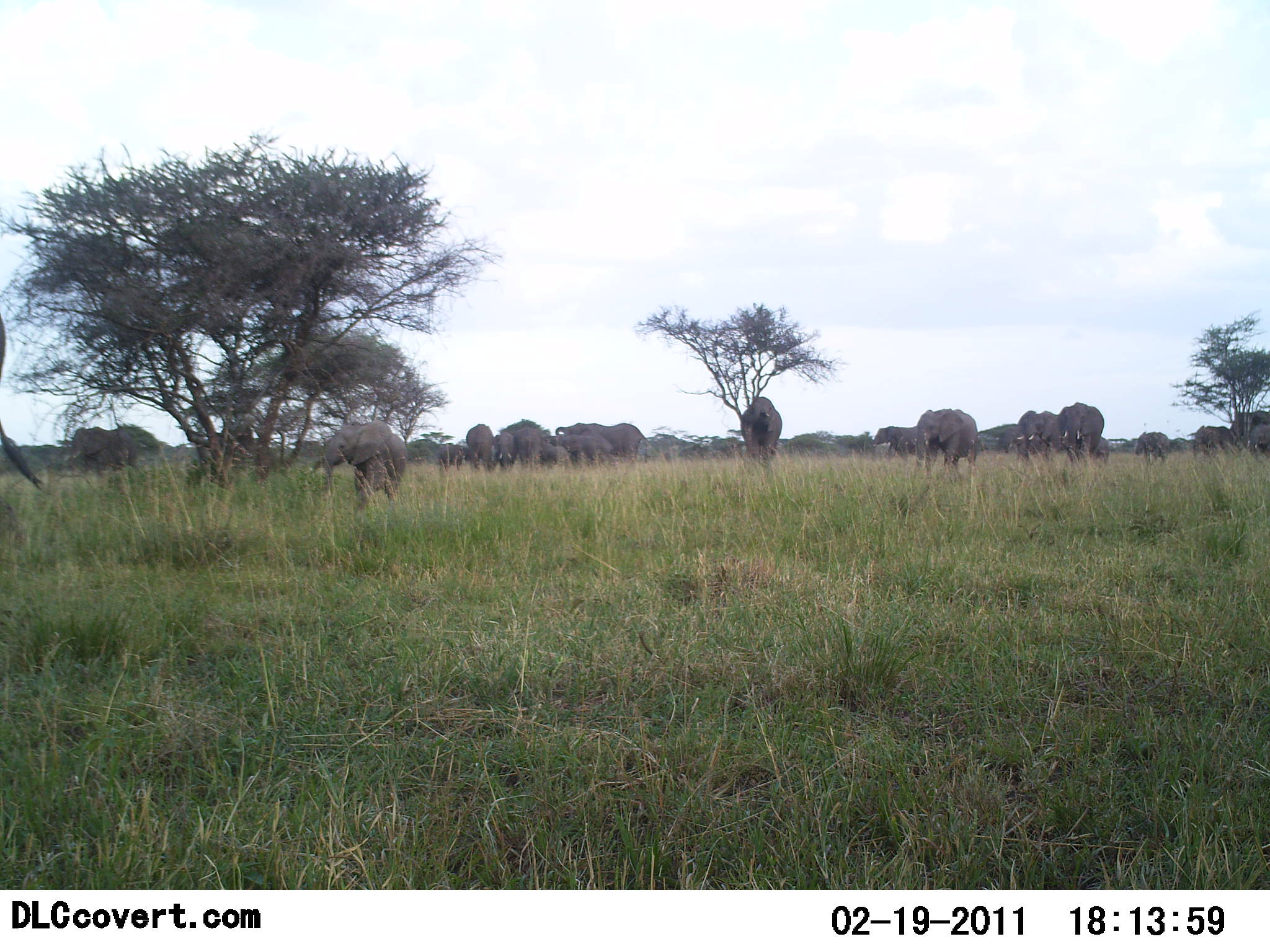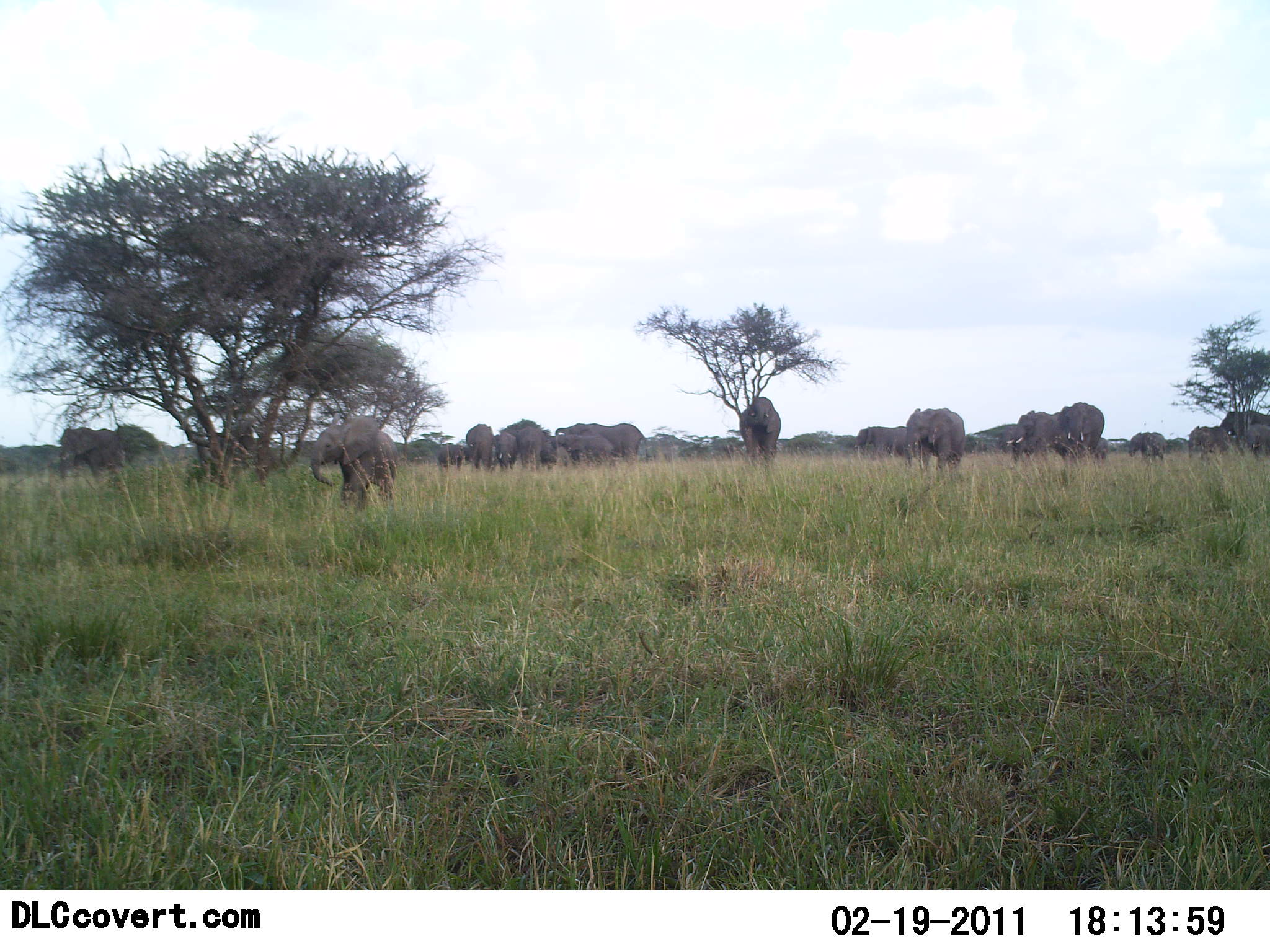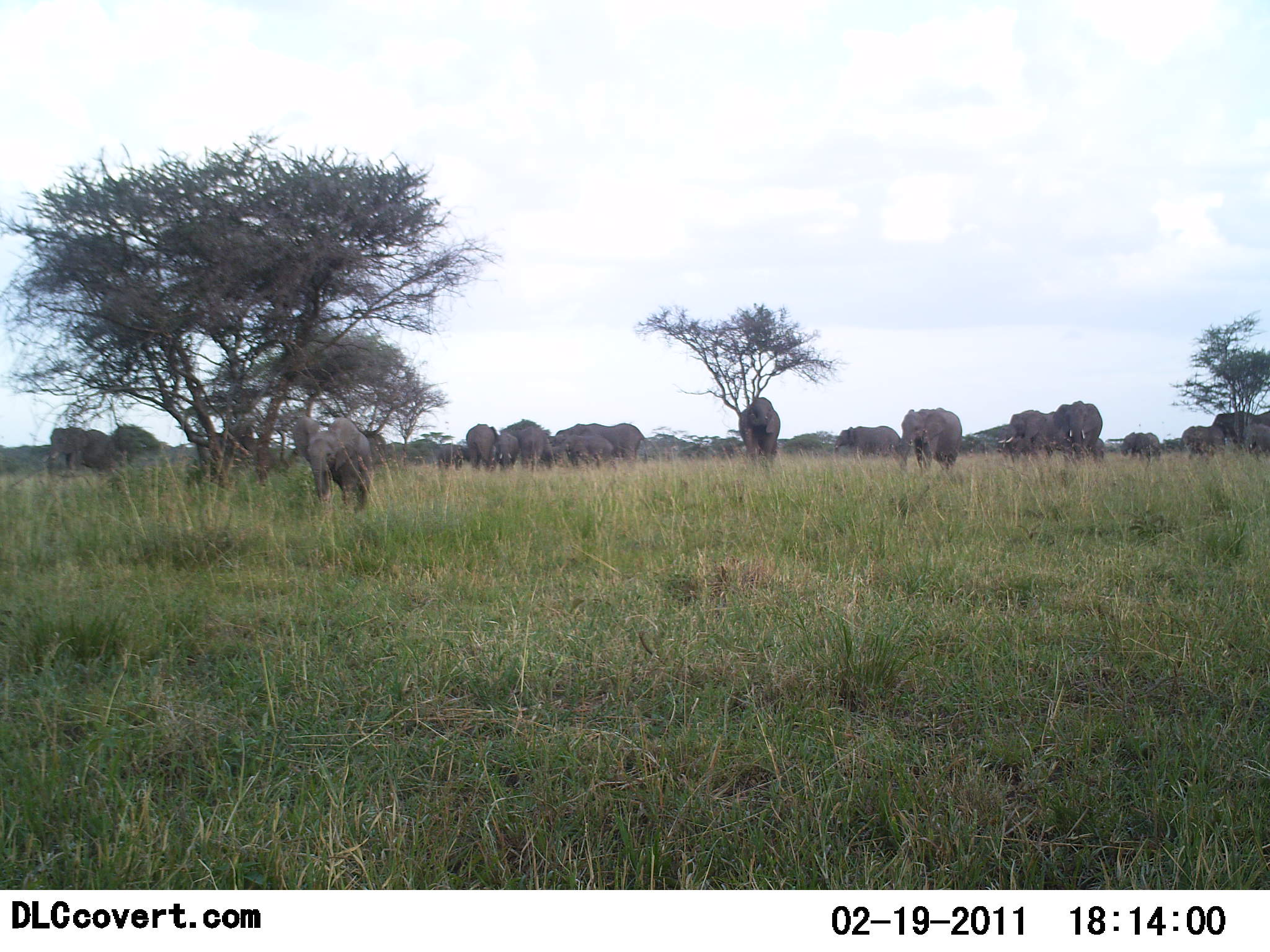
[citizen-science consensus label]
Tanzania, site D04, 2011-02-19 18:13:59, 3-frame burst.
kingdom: Animalia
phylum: Chordata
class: Mammalia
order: Proboscidea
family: Elephantidae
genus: Loxodonta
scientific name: Loxodonta africana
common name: african bush elephant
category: elephant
Elephant (african bush elephant) (Loxodonta africana), count 11-50. Behavior (volunteer vote fractions): standing 36%, resting 0%, moving 73%, interacting 18%. Young present (vote fraction): 36%. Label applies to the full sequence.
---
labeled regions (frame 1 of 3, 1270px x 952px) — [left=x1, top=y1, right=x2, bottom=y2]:
animal: [left=0, top=318, right=49, bottom=493]; [left=309, top=419, right=407, bottom=504]; [left=66, top=424, right=140, bottom=481]; [left=915, top=408, right=979, bottom=471]; [left=554, top=423, right=650, bottom=460]; [left=1057, top=402, right=1104, bottom=459]; [left=741, top=396, right=783, bottom=459]; [left=542, top=433, right=613, bottom=464]; [left=1015, top=409, right=1059, bottom=459]; [left=870, top=424, right=919, bottom=461]; [left=1189, top=425, right=1236, bottom=457]; [left=466, top=424, right=494, bottom=473]; [left=513, top=426, right=543, bottom=468]; [left=1134, top=430, right=1170, bottom=465]; [left=436, top=440, right=471, bottom=472]; [left=494, top=431, right=517, bottom=472]; [left=1246, top=423, right=1270, bottom=459]; [left=541, top=438, right=571, bottom=465]; [left=995, top=427, right=1019, bottom=454]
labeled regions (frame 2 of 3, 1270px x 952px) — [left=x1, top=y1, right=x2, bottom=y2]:
animal: [left=308, top=416, right=399, bottom=508]; [left=554, top=422, right=651, bottom=465]; [left=56, top=426, right=127, bottom=483]; [left=903, top=407, right=966, bottom=470]; [left=1005, top=409, right=1061, bottom=465]; [left=739, top=396, right=782, bottom=461]; [left=1059, top=402, right=1105, bottom=462]; [left=852, top=425, right=920, bottom=459]; [left=548, top=434, right=615, bottom=467]; [left=1219, top=410, right=1270, bottom=444]; [left=1186, top=424, right=1231, bottom=461]; [left=465, top=423, right=497, bottom=473]; [left=517, top=425, right=544, bottom=468]; [left=1128, top=431, right=1165, bottom=461]; [left=494, top=430, right=518, bottom=472]; [left=1245, top=422, right=1270, bottom=457]; [left=437, top=442, right=465, bottom=469]; [left=540, top=430, right=558, bottom=467]; [left=1084, top=435, right=1108, bottom=461]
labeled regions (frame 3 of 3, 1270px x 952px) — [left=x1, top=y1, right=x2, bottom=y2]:
animal: [left=305, top=416, right=375, bottom=513]; [left=899, top=407, right=963, bottom=473]; [left=554, top=422, right=649, bottom=465]; [left=45, top=426, right=118, bottom=478]; [left=996, top=409, right=1061, bottom=461]; [left=1053, top=400, right=1104, bottom=461]; [left=738, top=397, right=781, bottom=462]; [left=833, top=425, right=901, bottom=461]; [left=556, top=433, right=615, bottom=468]; [left=1208, top=410, right=1270, bottom=442]; [left=1177, top=424, right=1227, bottom=461]; [left=465, top=423, right=499, bottom=472]; [left=289, top=415, right=324, bottom=462]; [left=518, top=426, right=548, bottom=472]; [left=1119, top=431, right=1161, bottom=463]; [left=1239, top=423, right=1270, bottom=456]; [left=496, top=431, right=520, bottom=471]; [left=433, top=443, right=465, bottom=471]